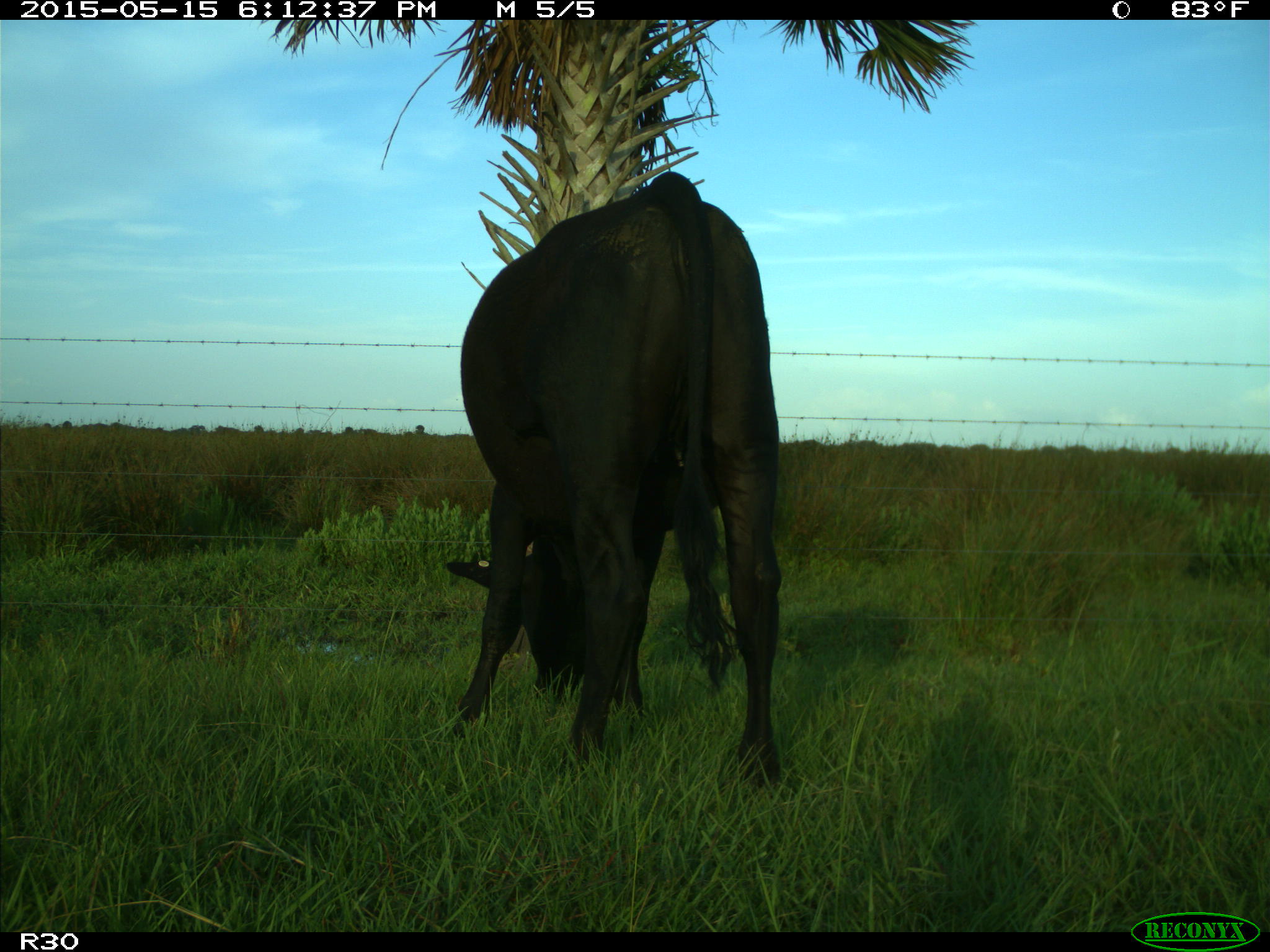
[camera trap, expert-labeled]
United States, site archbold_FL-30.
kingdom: Animalia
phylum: Chordata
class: Mammalia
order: Artiodactyla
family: Bovidae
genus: Bos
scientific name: Bos taurus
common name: domestic cow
Bos taurus (domestic cow).